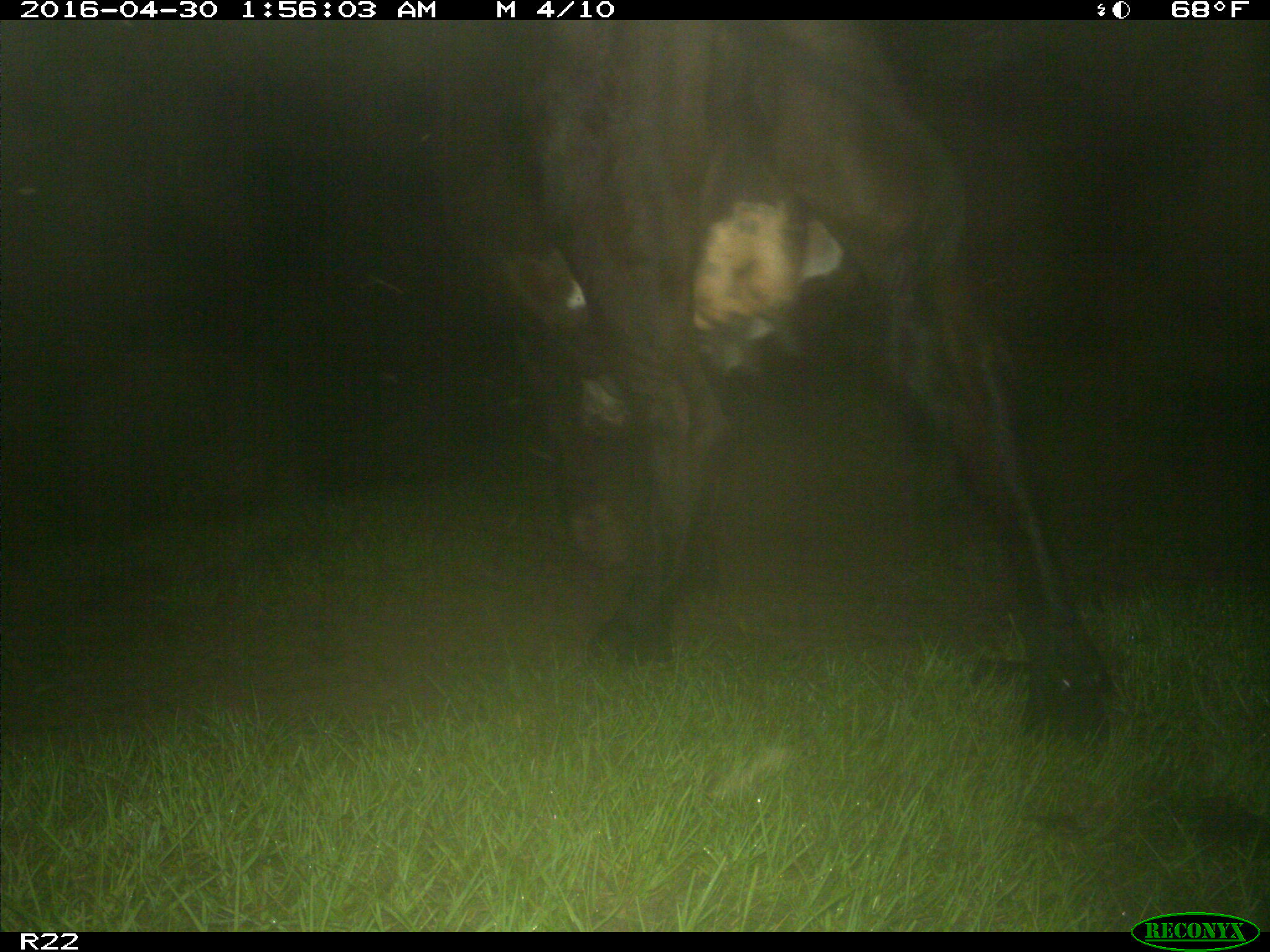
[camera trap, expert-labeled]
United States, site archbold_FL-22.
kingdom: Animalia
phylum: Chordata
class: Mammalia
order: Artiodactyla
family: Bovidae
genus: Bos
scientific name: Bos taurus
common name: domestic cow